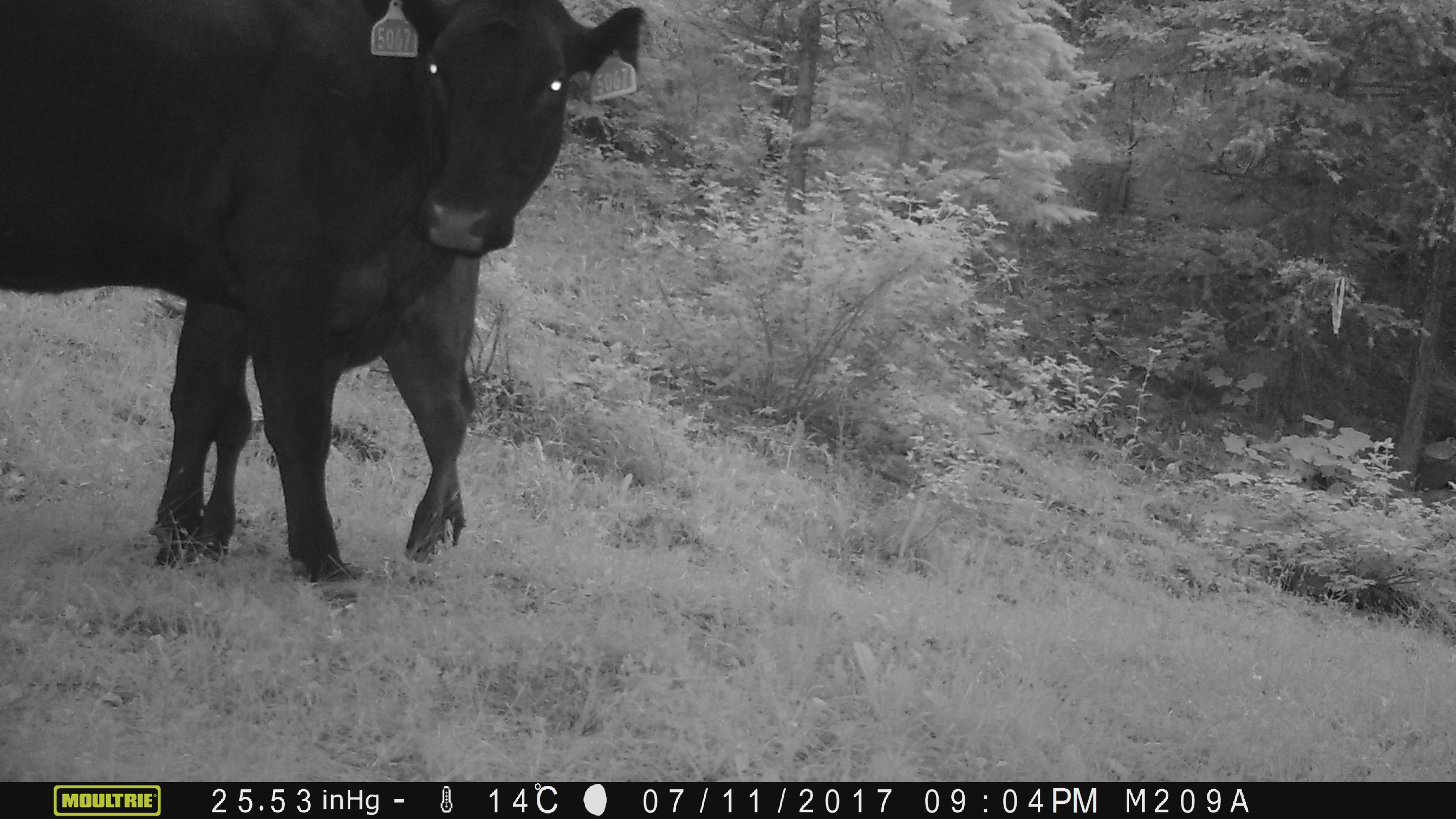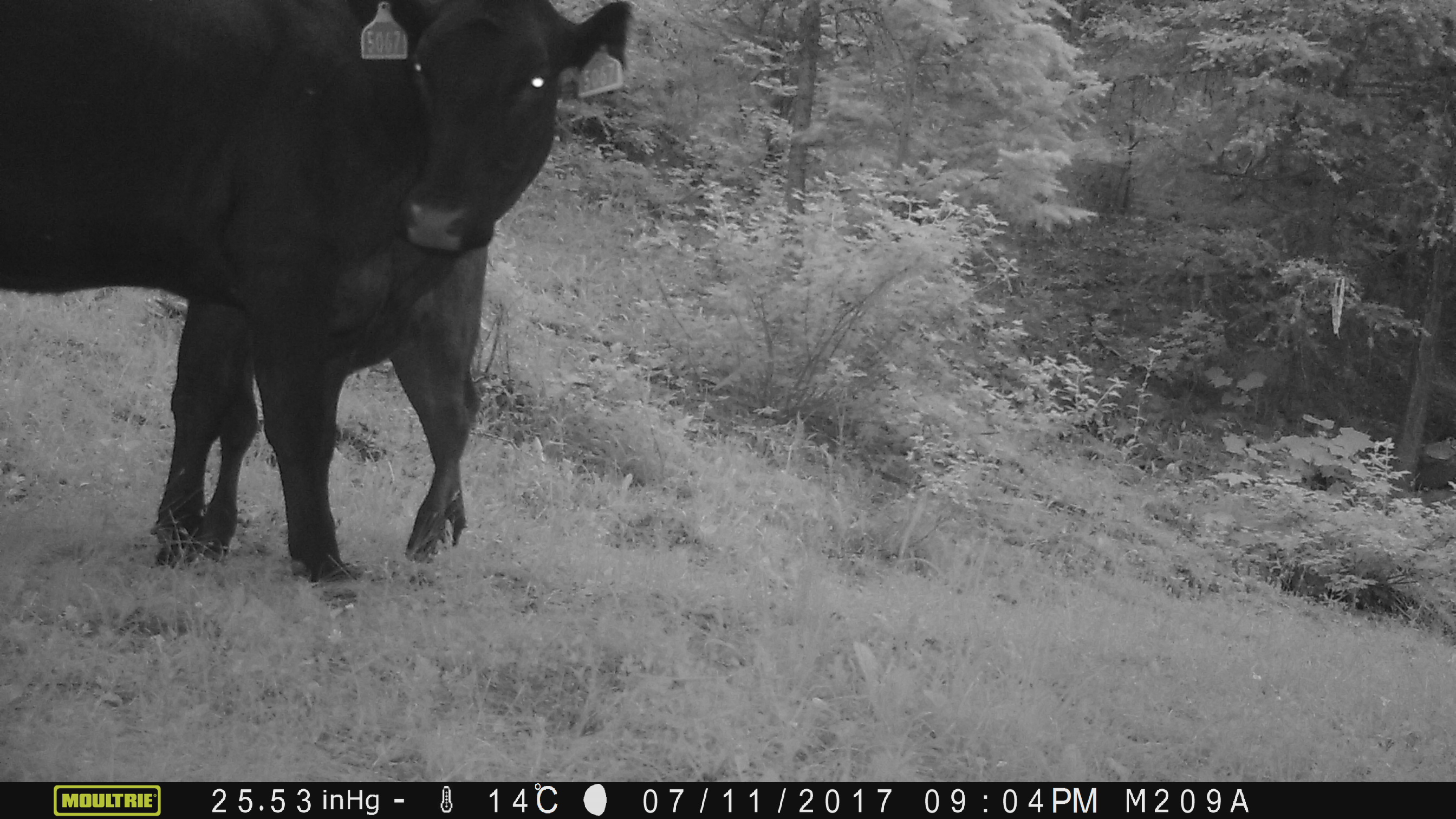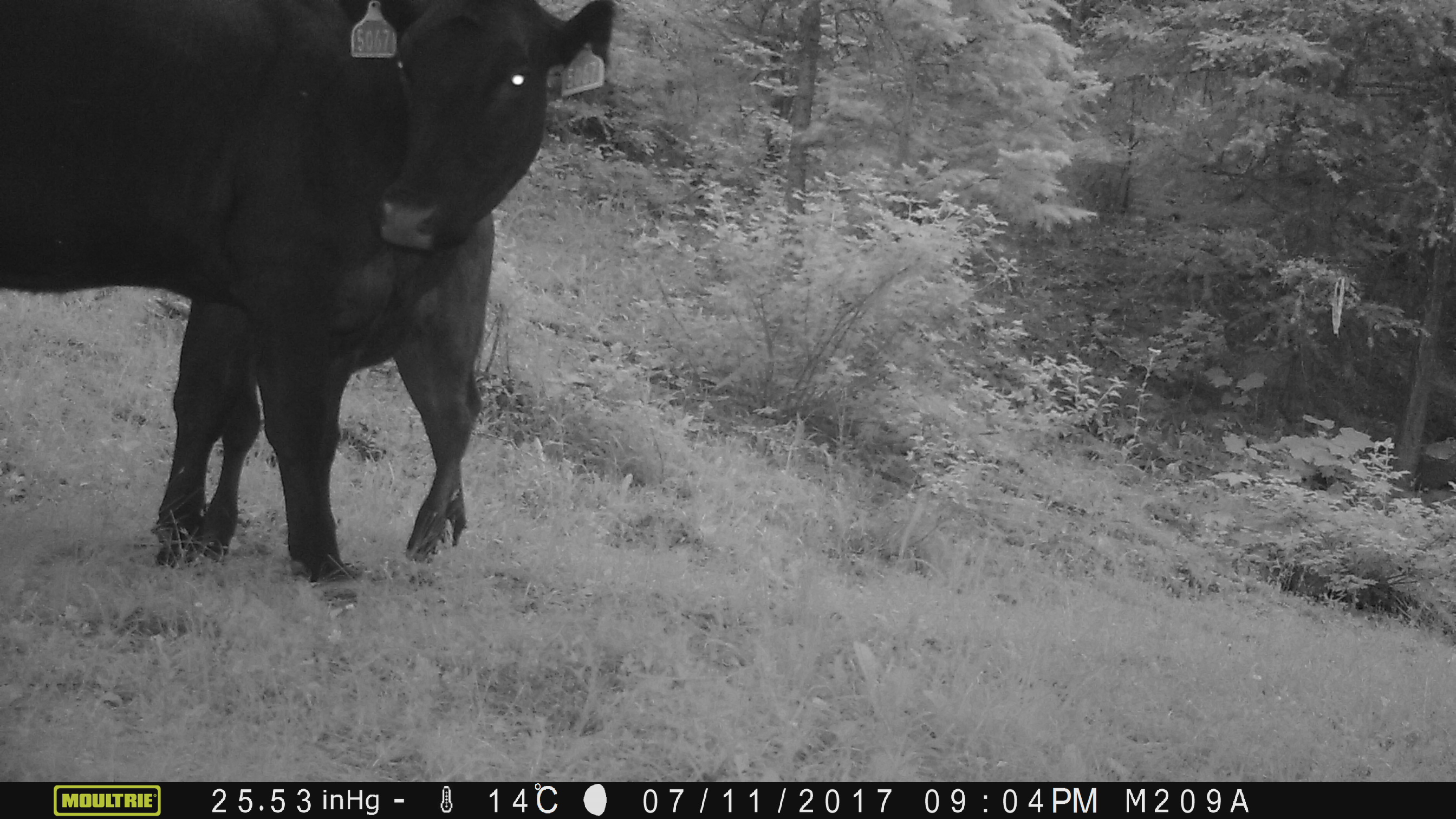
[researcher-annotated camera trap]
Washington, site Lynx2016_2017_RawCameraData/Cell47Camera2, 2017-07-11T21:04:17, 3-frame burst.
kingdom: Animalia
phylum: Chordata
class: Mammalia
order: Artiodactyla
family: Bovidae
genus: Bos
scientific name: Bos taurus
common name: domestic cattle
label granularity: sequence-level